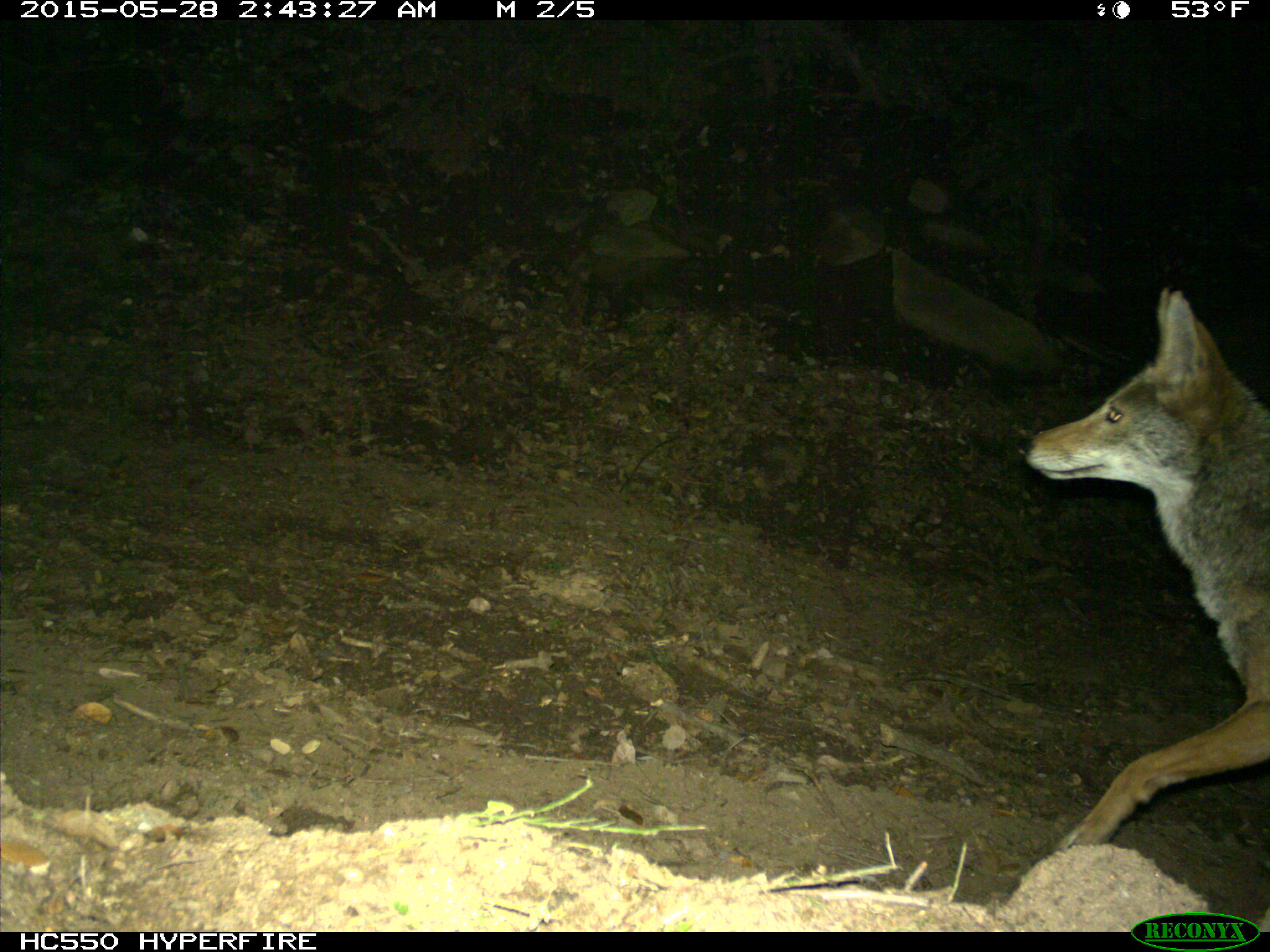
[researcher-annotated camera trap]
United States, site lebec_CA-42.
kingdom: Animalia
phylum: Chordata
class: Mammalia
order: Carnivora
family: Canidae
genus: Canis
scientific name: Canis latrans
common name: coyote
Canis latrans (coyote).